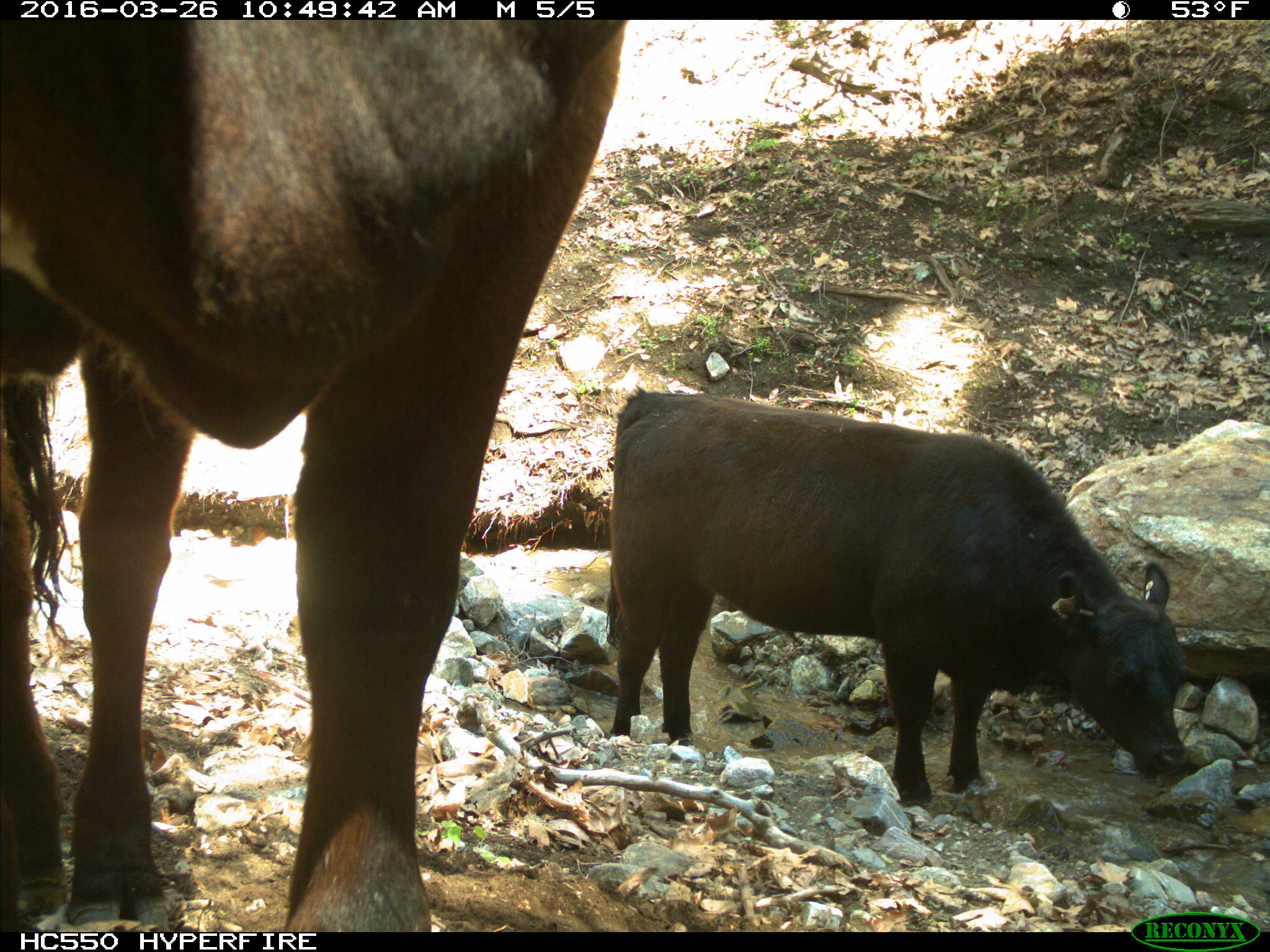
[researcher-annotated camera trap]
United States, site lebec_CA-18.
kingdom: Animalia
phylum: Chordata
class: Mammalia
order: Artiodactyla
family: Bovidae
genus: Bos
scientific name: Bos taurus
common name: domestic cow